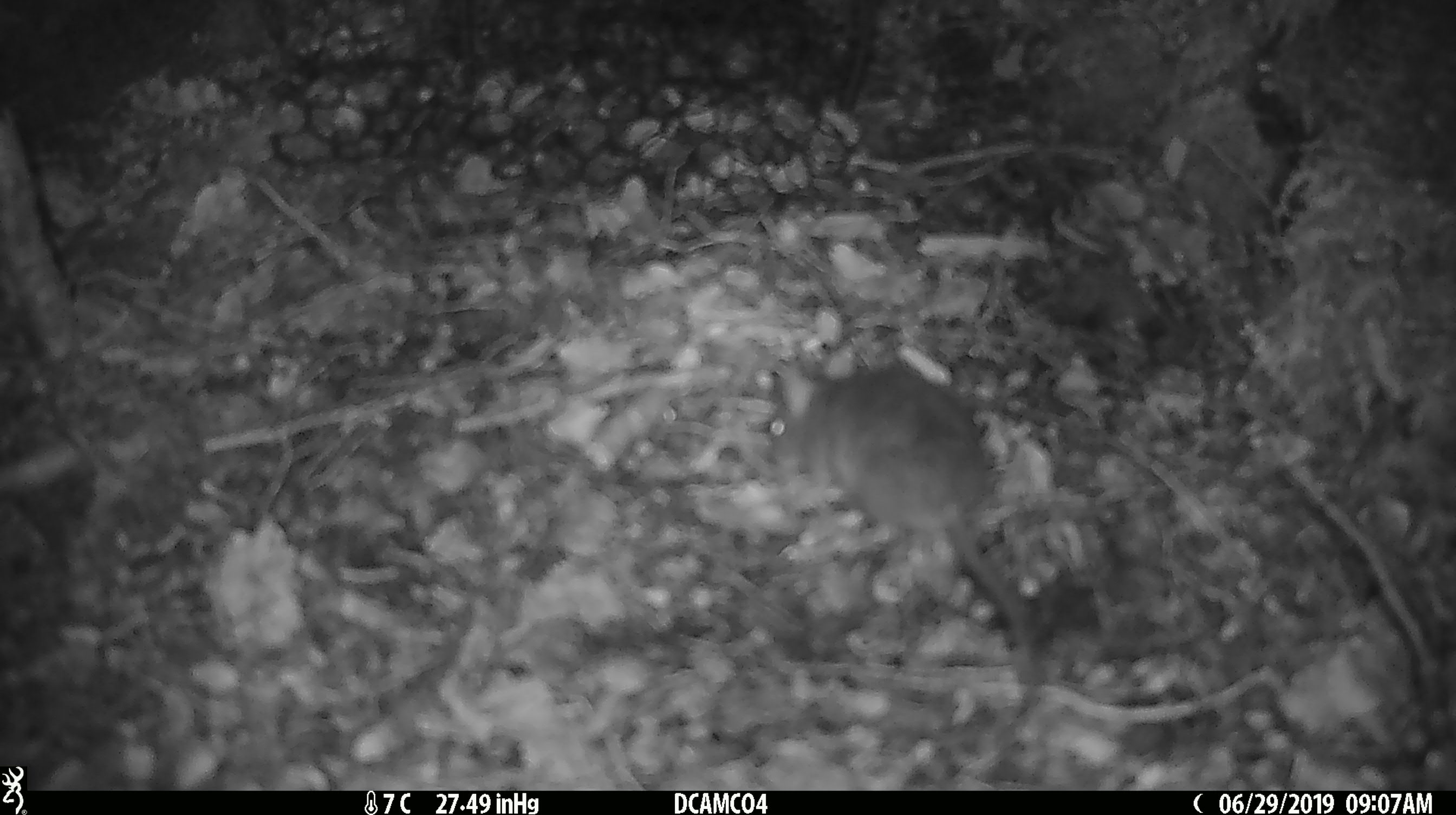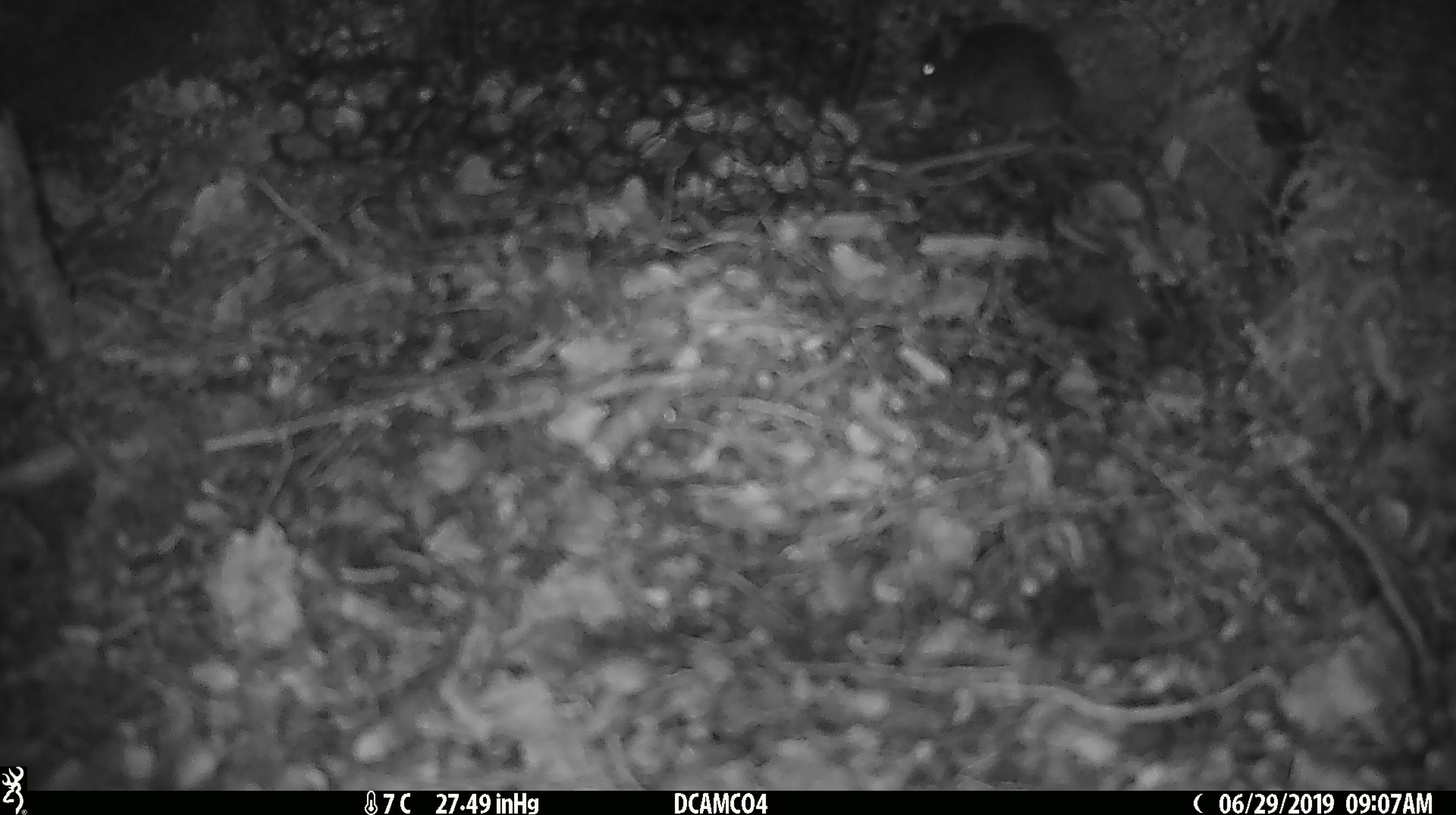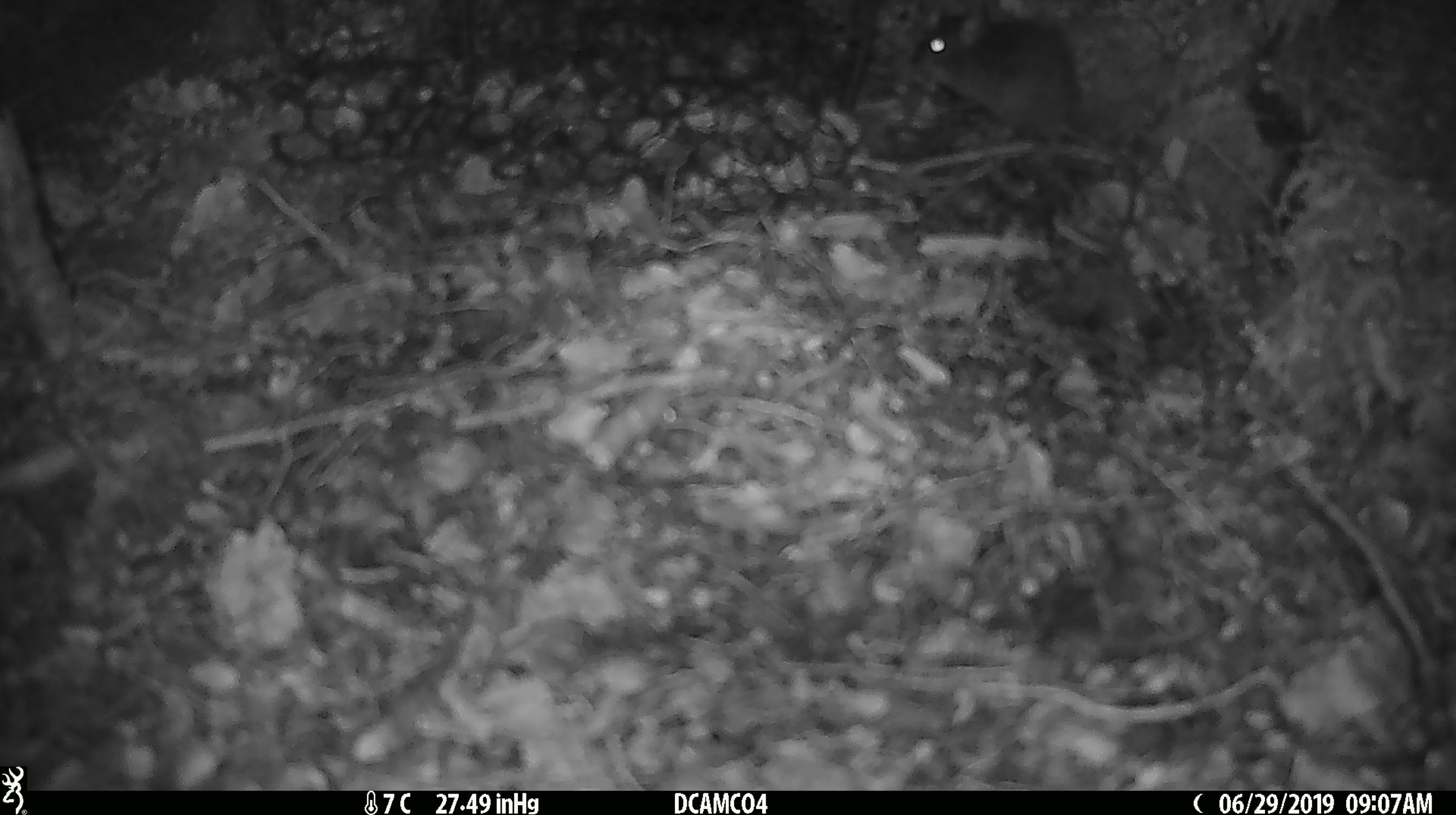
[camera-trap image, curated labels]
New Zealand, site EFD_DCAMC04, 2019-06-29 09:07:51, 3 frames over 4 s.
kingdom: Animalia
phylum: Chordata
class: Mammalia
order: Rodentia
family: Muridae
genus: Mus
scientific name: Mus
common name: mouse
Mouse (Mus).